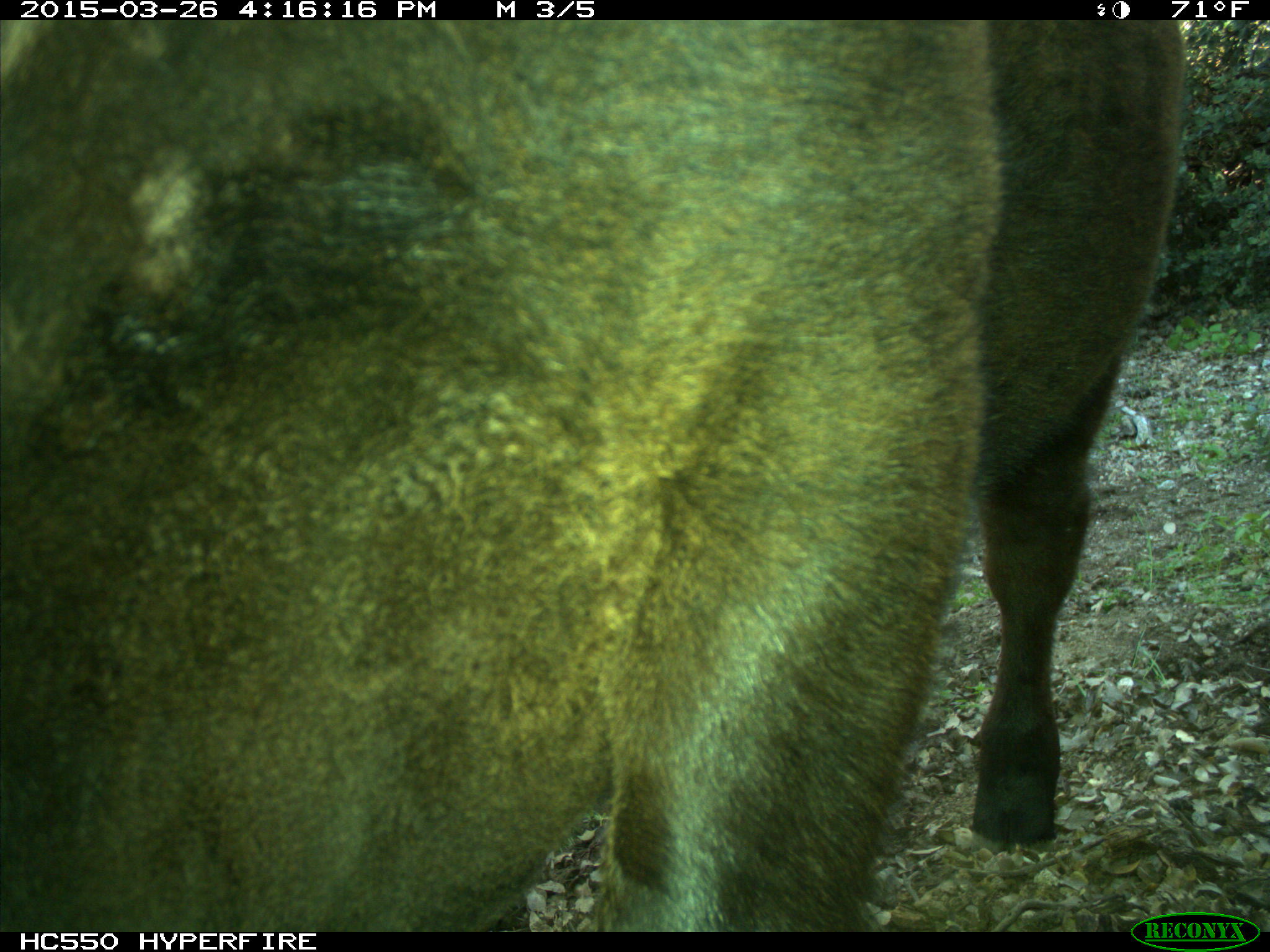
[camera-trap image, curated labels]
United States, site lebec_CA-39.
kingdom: Animalia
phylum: Chordata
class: Mammalia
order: Artiodactyla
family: Bovidae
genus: Bos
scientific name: Bos taurus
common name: domestic cow